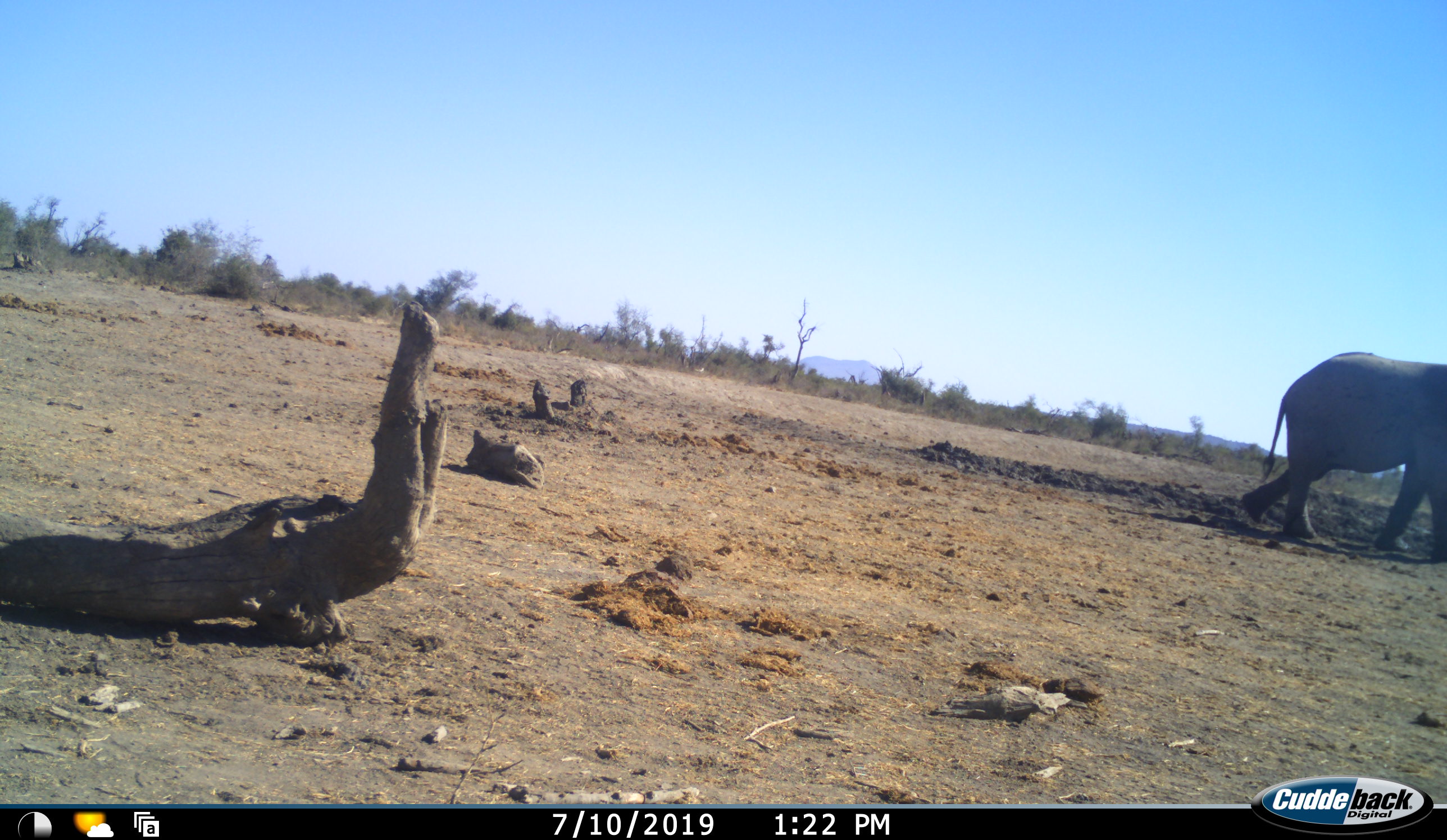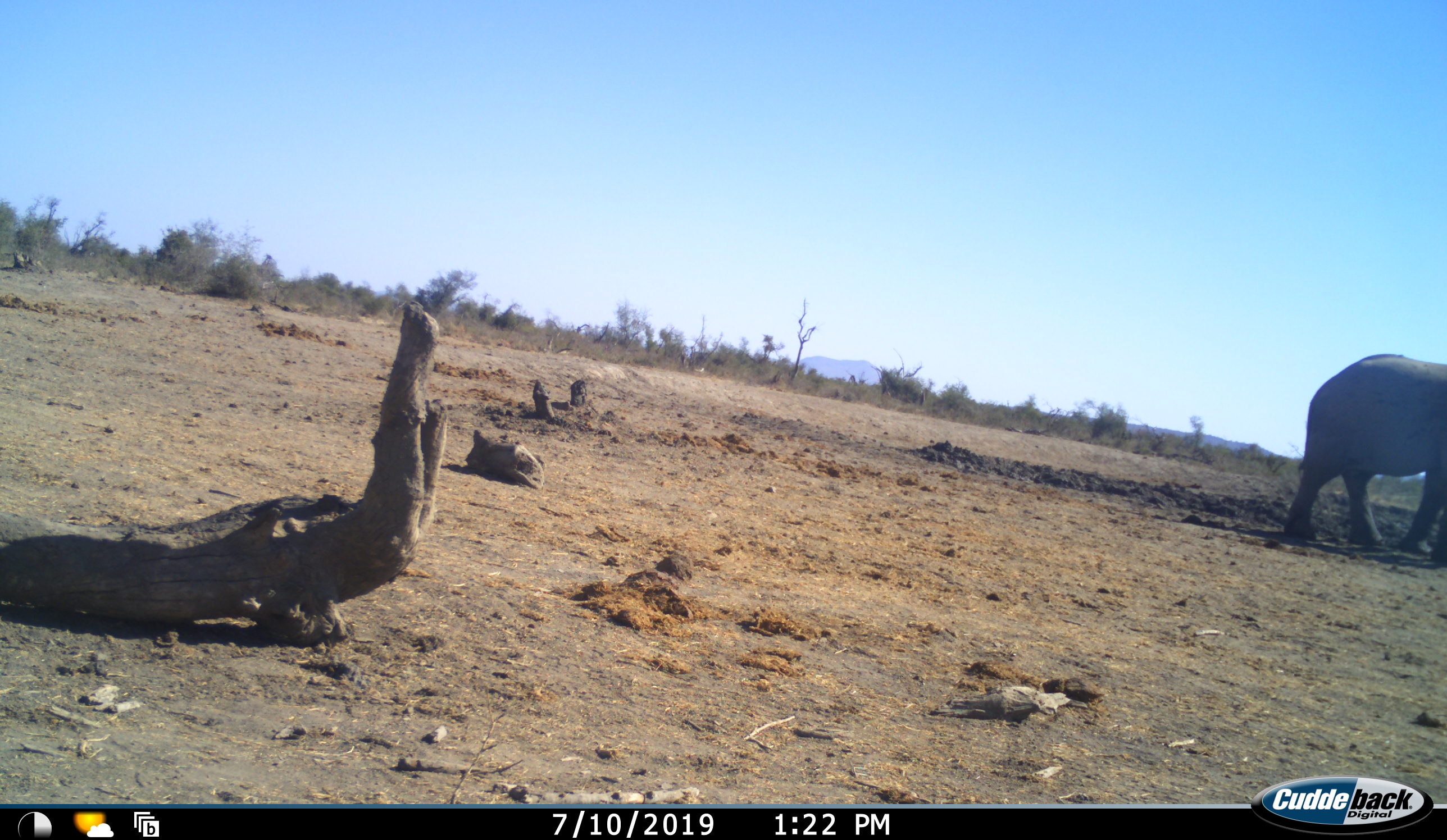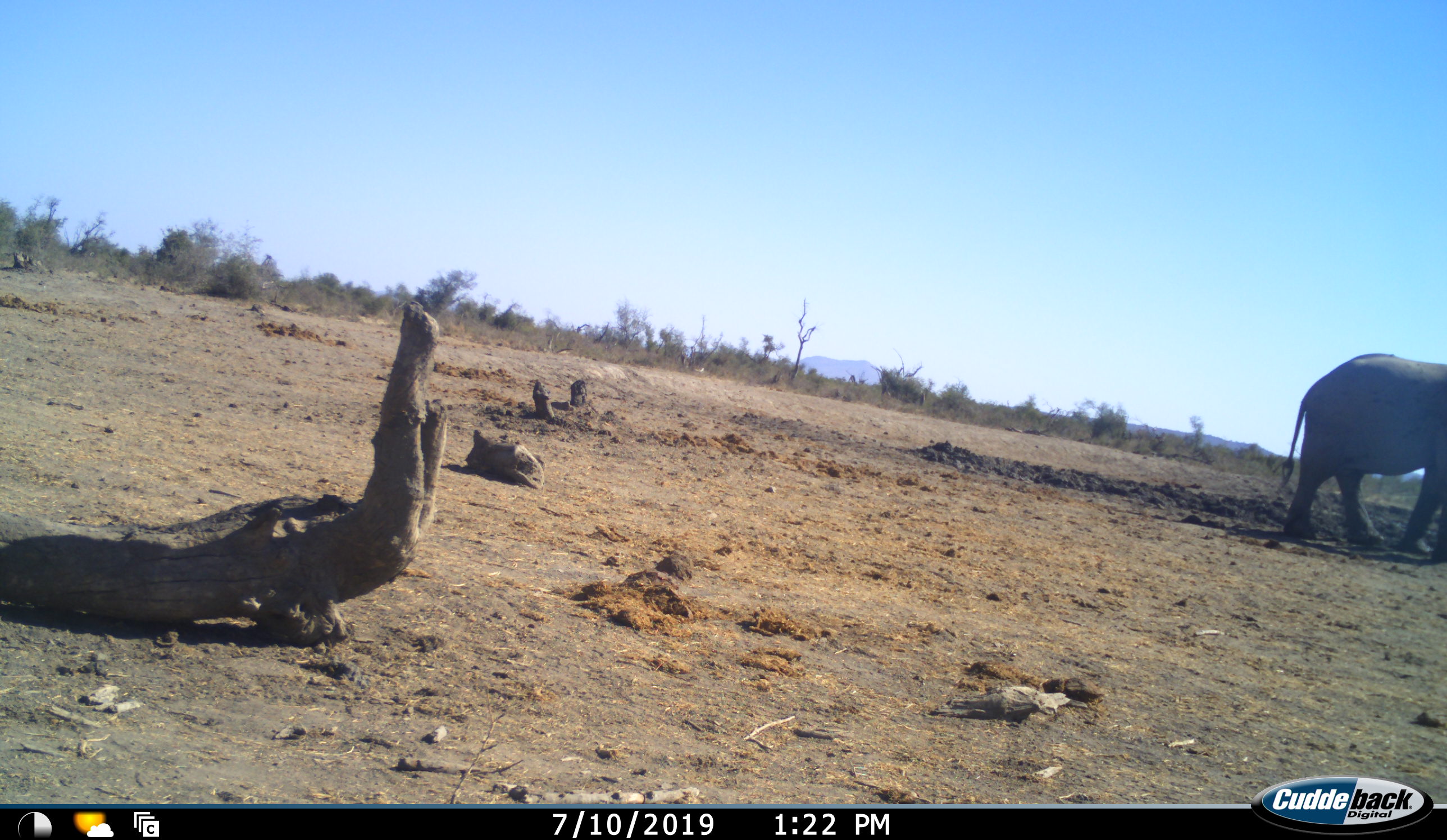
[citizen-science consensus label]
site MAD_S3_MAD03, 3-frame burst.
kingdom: Animalia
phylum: Chordata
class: Mammalia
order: Proboscidea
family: Elephantidae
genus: Loxodonta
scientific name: Loxodonta africana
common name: african bush elephant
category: elephant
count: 1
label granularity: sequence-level